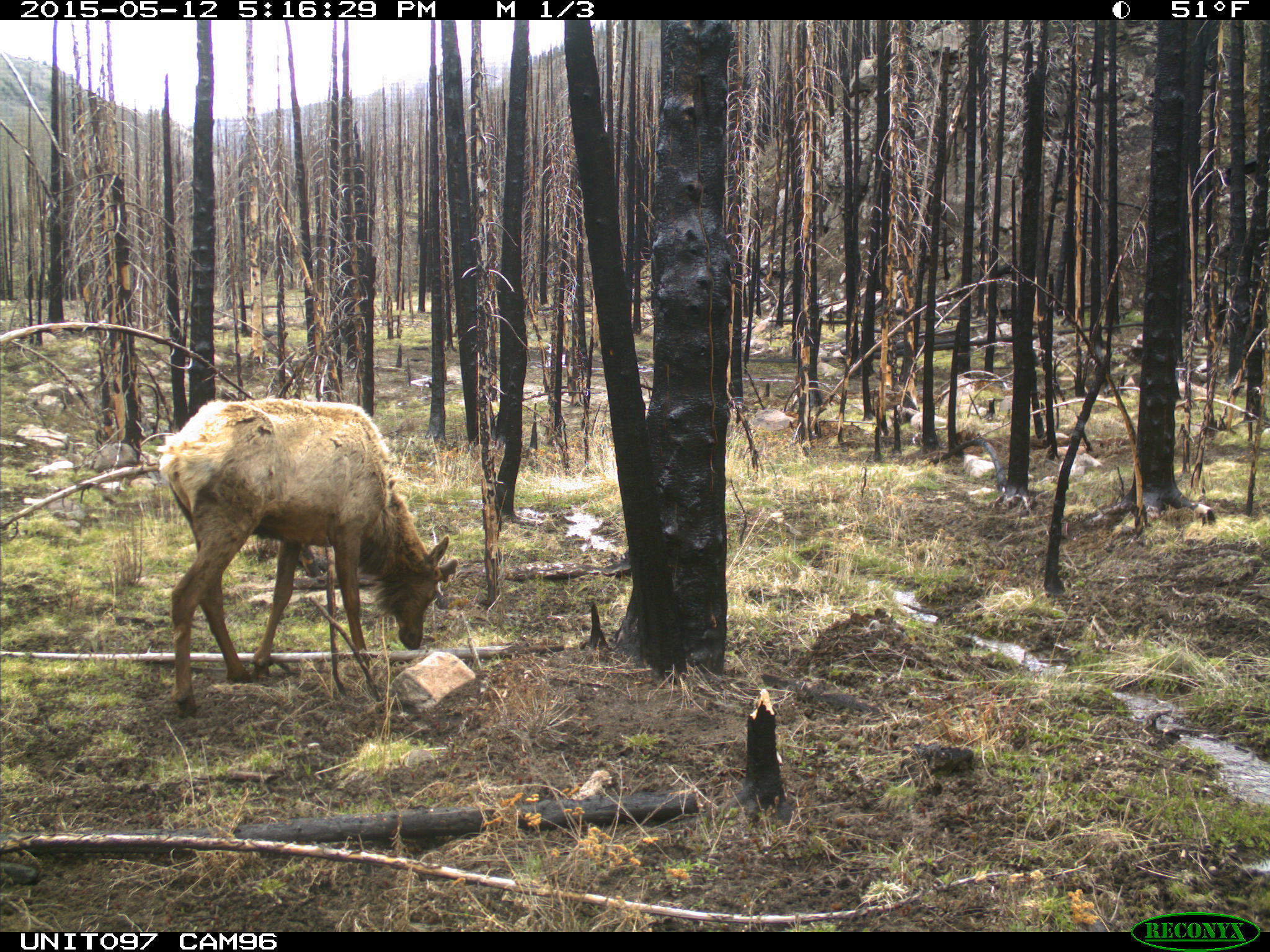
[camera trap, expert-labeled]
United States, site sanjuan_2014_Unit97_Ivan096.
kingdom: Animalia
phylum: Chordata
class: Mammalia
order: Artiodactyla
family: Cervidae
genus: Cervus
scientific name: Cervus elaphus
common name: red deer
Cervus elaphus (red deer).